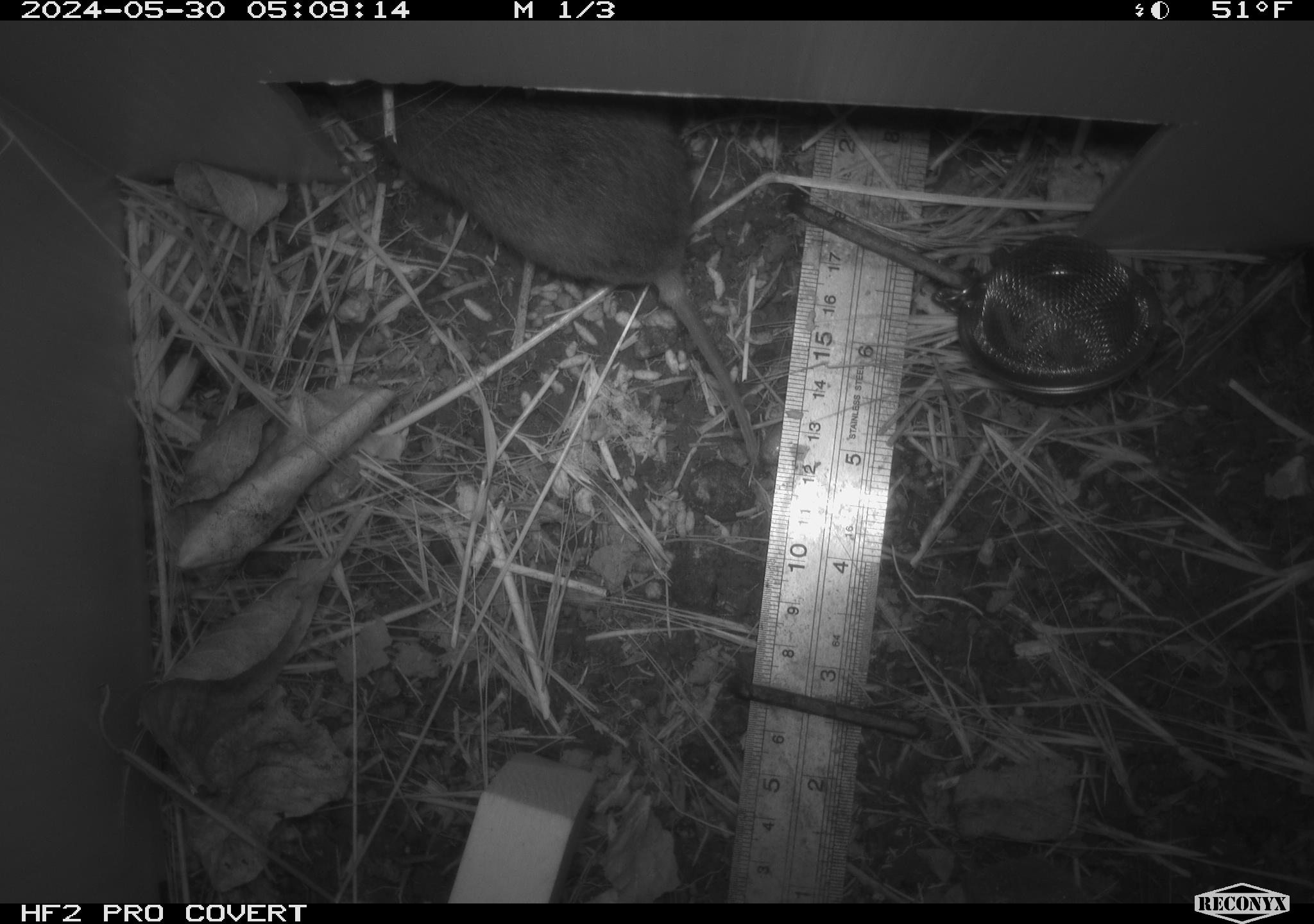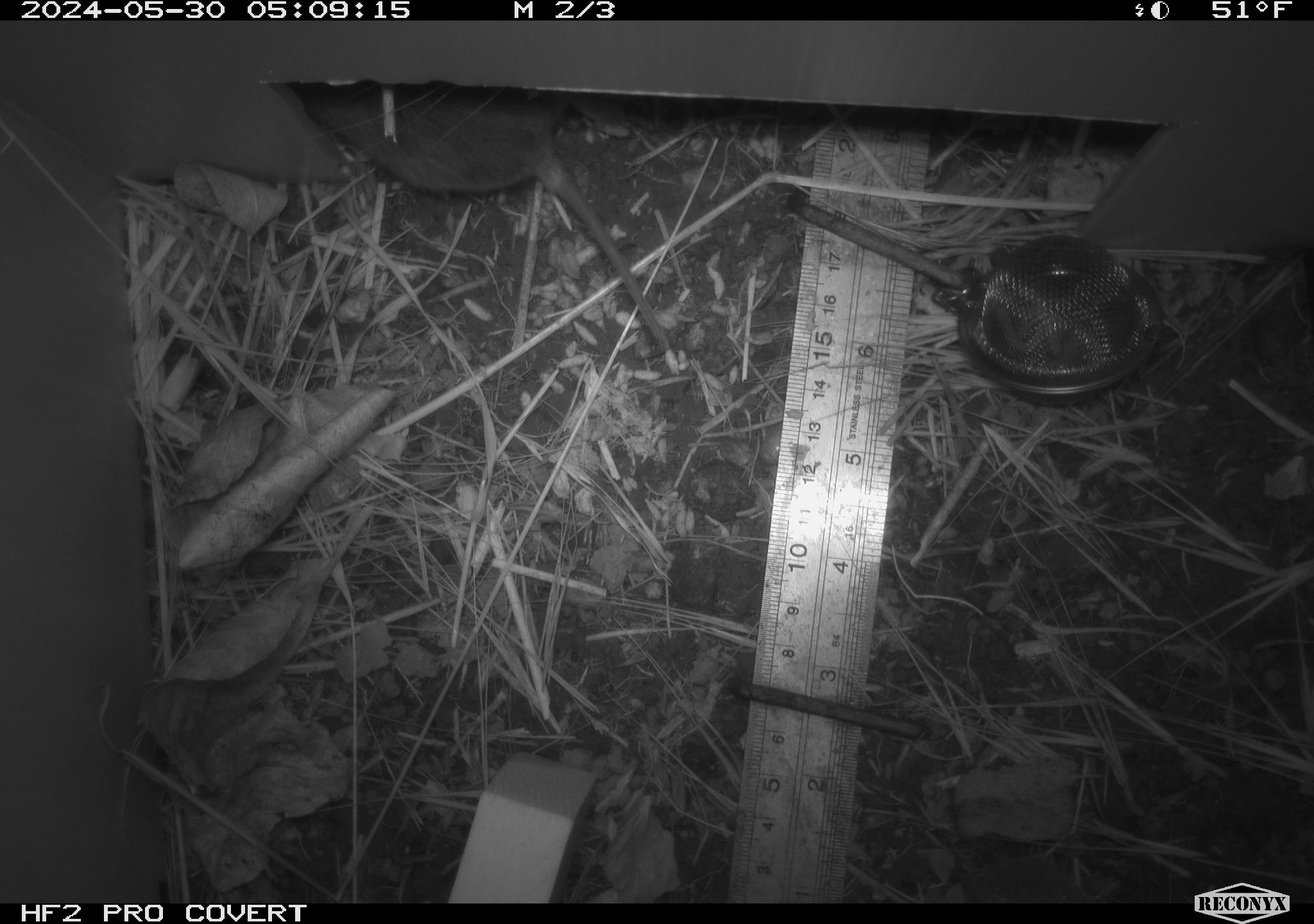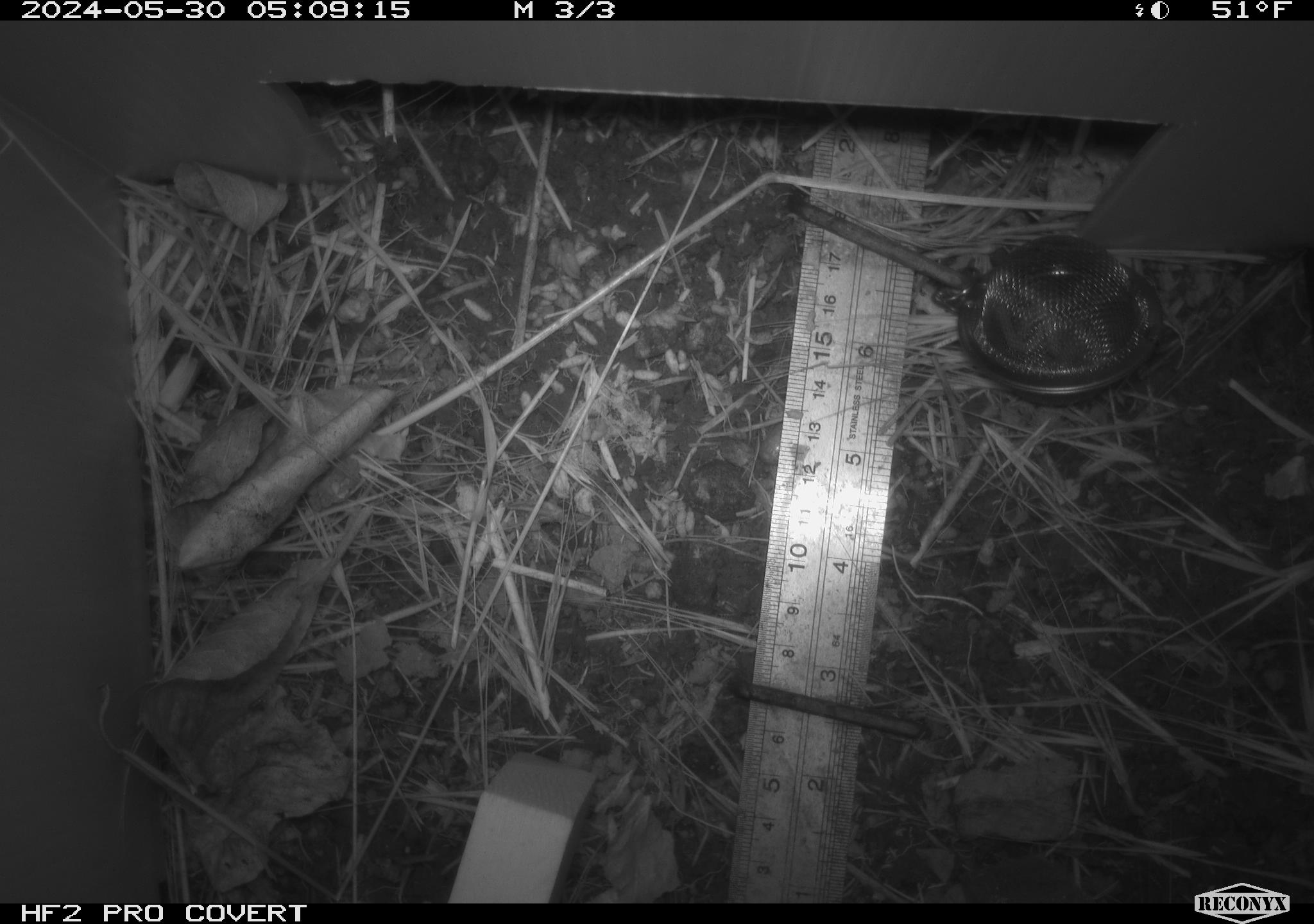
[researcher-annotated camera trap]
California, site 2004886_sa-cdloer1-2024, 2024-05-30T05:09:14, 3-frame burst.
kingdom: Animalia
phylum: Chordata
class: Mammalia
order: Rodentia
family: Cricetidae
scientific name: Arvicolinae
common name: voles, lemmings, and muskrats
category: arvicolinae subfamily